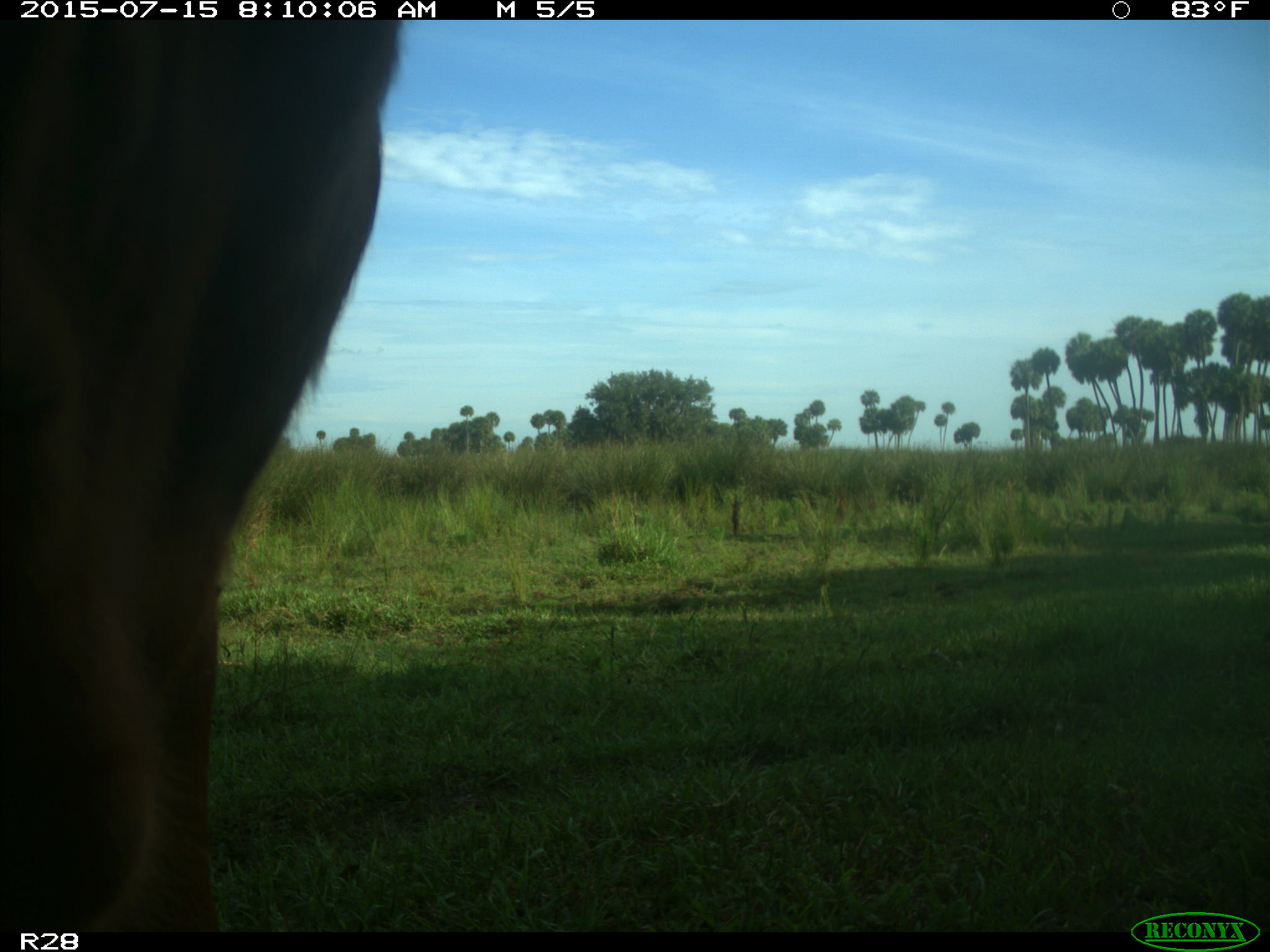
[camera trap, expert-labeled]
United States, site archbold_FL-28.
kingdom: Animalia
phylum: Chordata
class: Mammalia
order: Artiodactyla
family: Bovidae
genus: Bos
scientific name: Bos taurus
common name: domestic cow